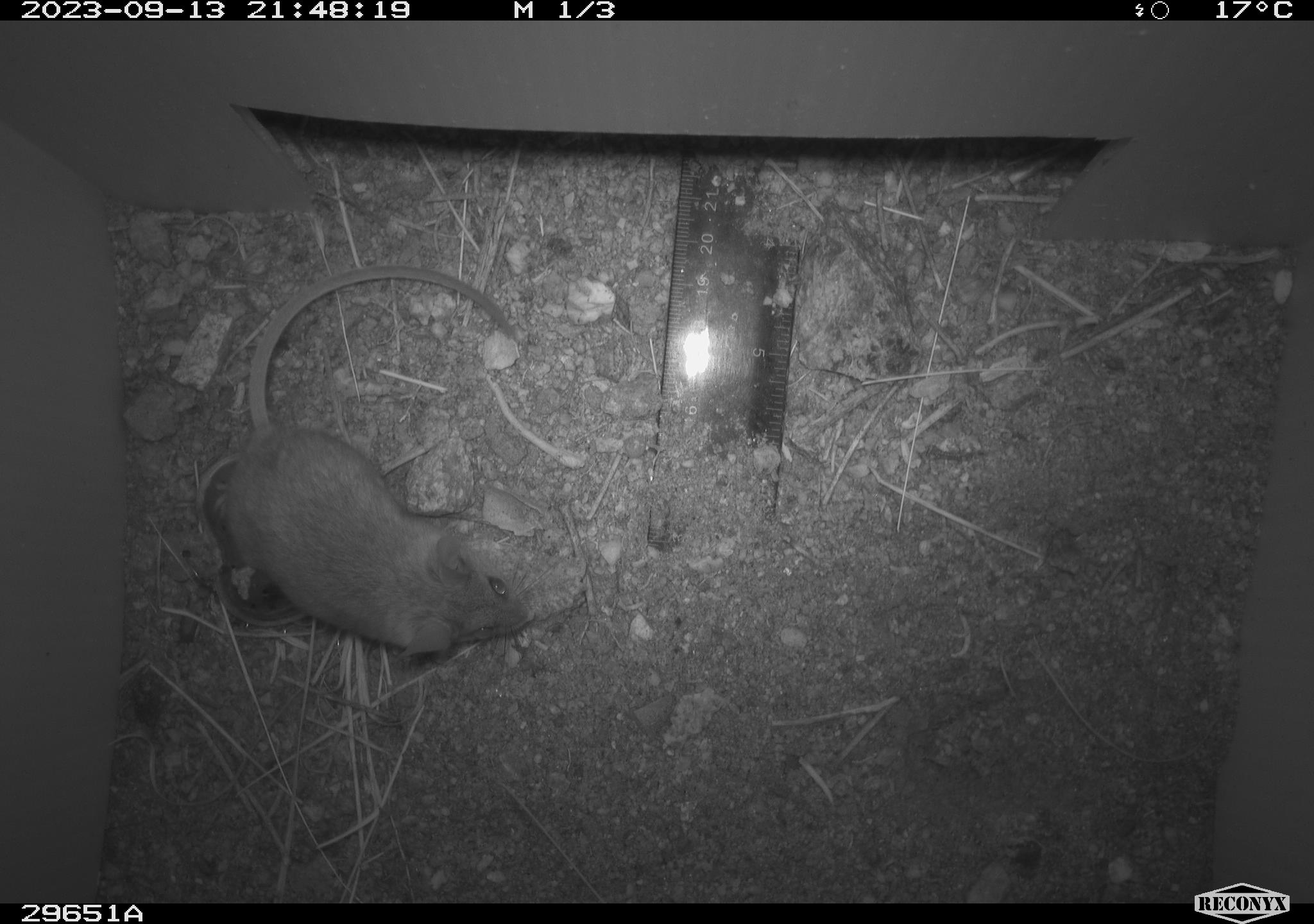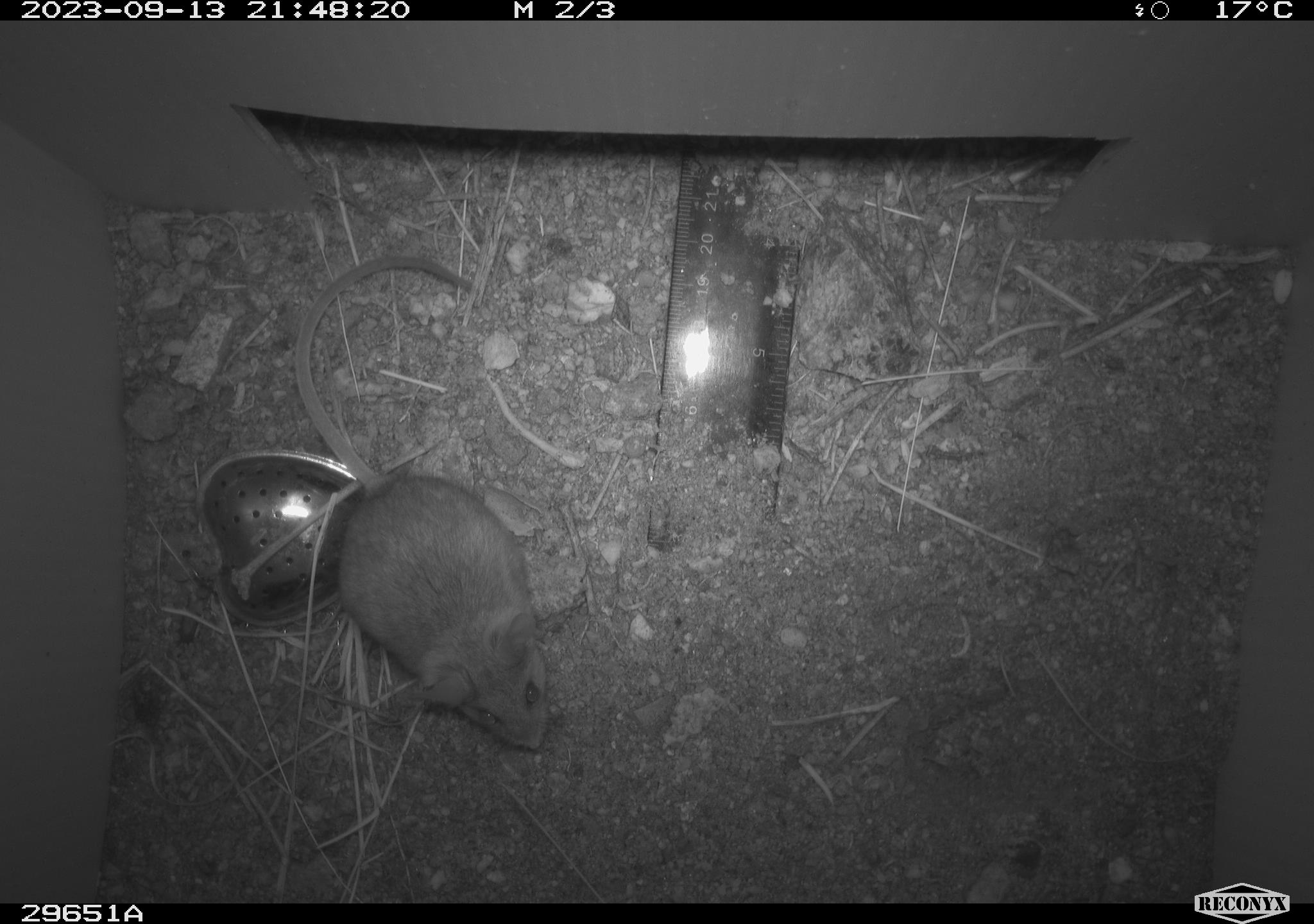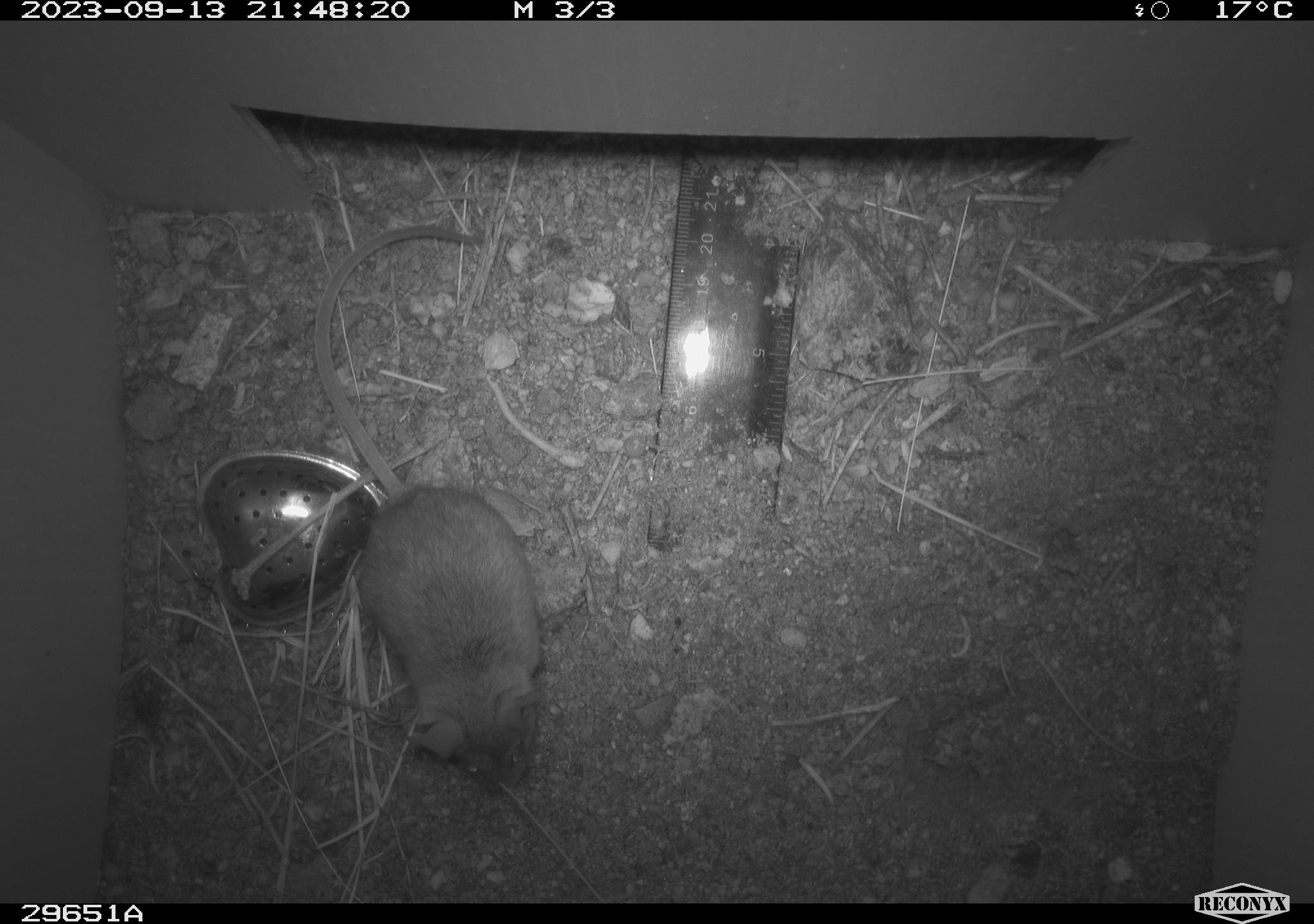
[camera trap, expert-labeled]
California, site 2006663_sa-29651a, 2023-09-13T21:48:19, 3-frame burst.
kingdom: Animalia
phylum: Chordata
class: Mammalia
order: Rodentia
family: Cricetidae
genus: Peromyscus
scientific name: Peromyscus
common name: deer mice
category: peromyscus species